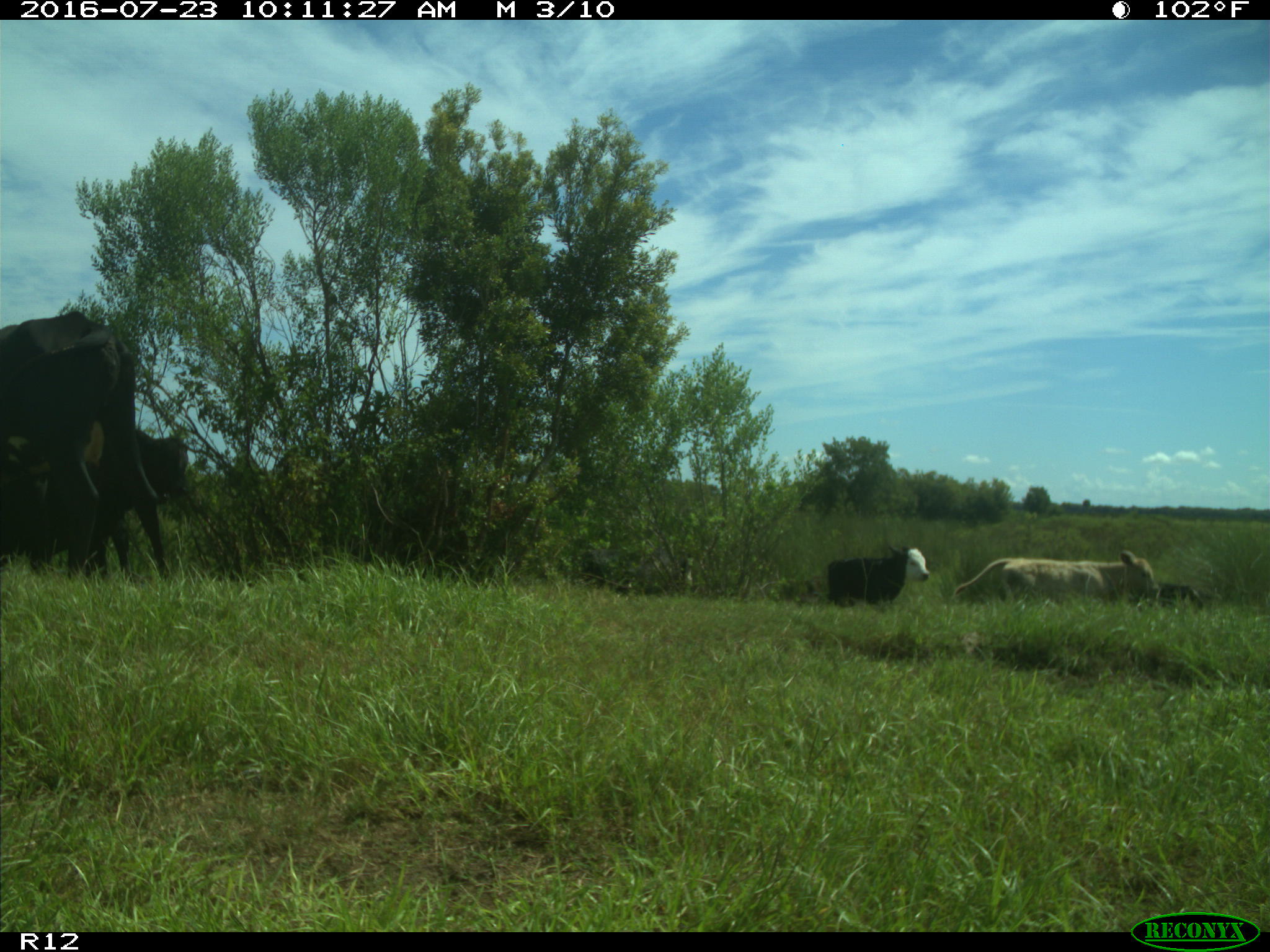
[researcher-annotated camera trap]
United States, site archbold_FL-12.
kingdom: Animalia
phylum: Chordata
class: Mammalia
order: Artiodactyla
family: Bovidae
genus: Bos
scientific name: Bos taurus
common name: domestic cow